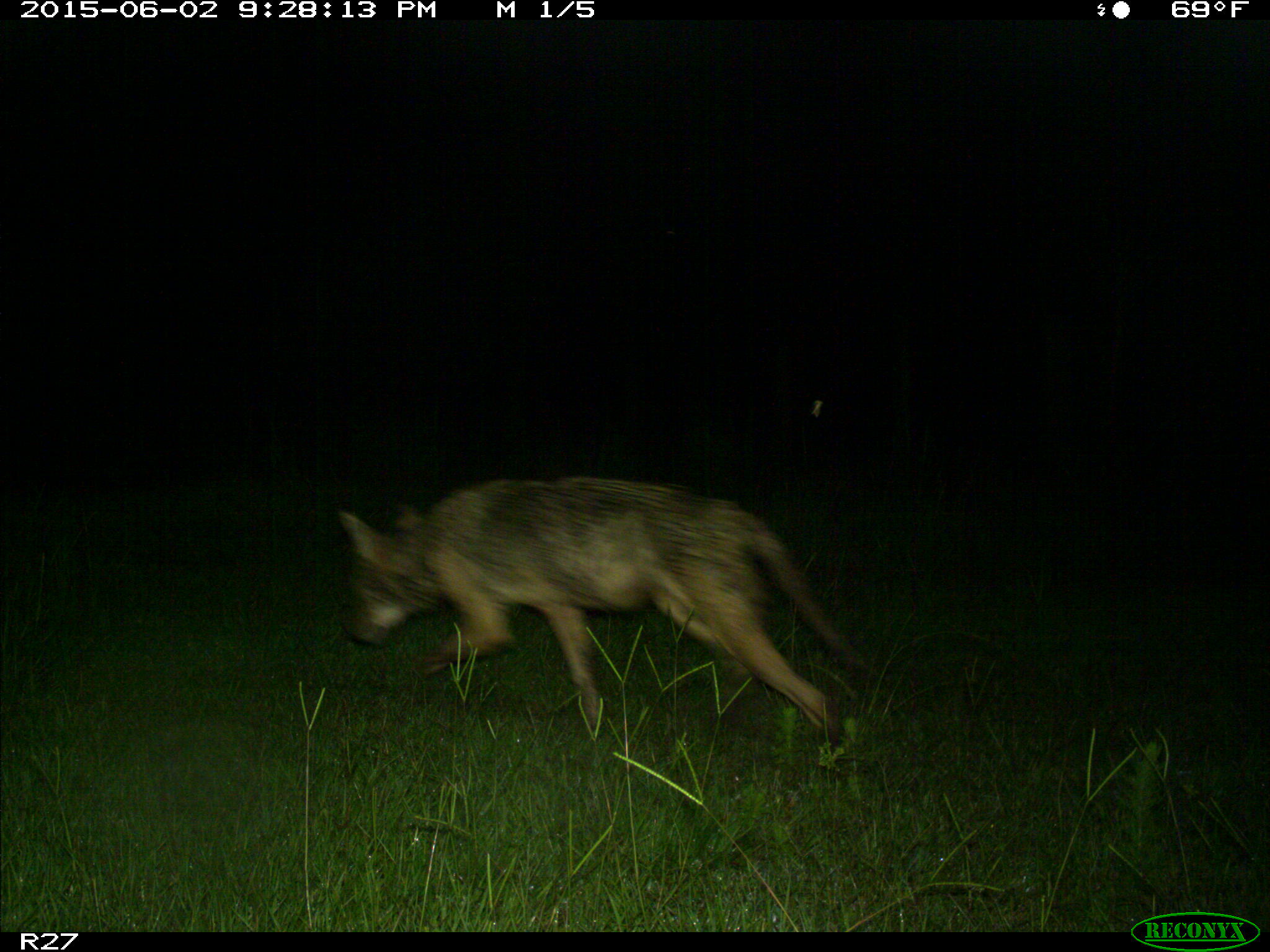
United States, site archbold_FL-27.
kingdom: Animalia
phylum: Chordata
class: Mammalia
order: Carnivora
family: Canidae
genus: Canis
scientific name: Canis latrans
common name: coyote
Canis latrans (coyote).